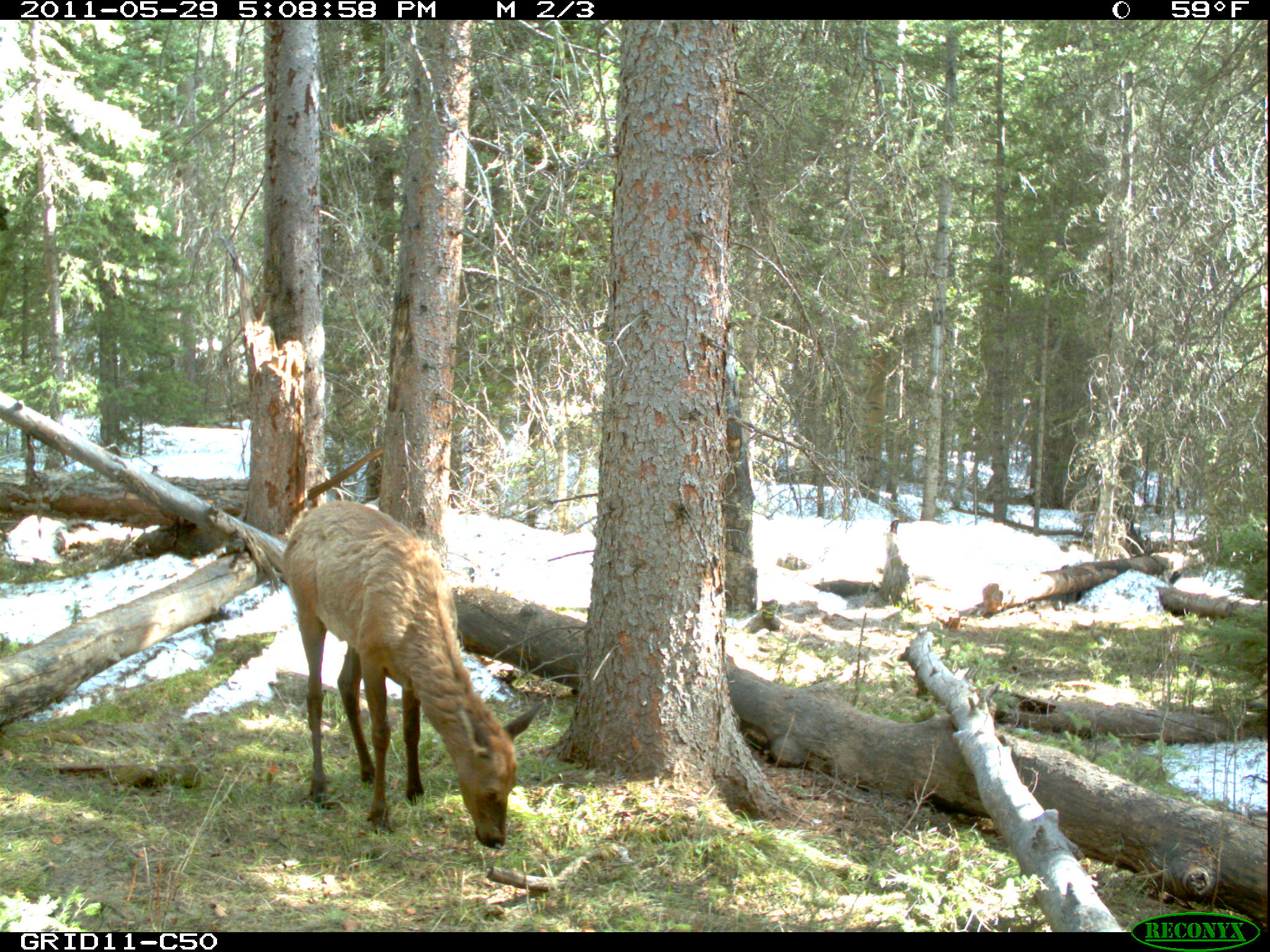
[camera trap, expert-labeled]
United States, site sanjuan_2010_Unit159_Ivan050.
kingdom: Animalia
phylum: Chordata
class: Mammalia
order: Artiodactyla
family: Cervidae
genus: Cervus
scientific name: Cervus elaphus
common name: red deer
Cervus elaphus (red deer).